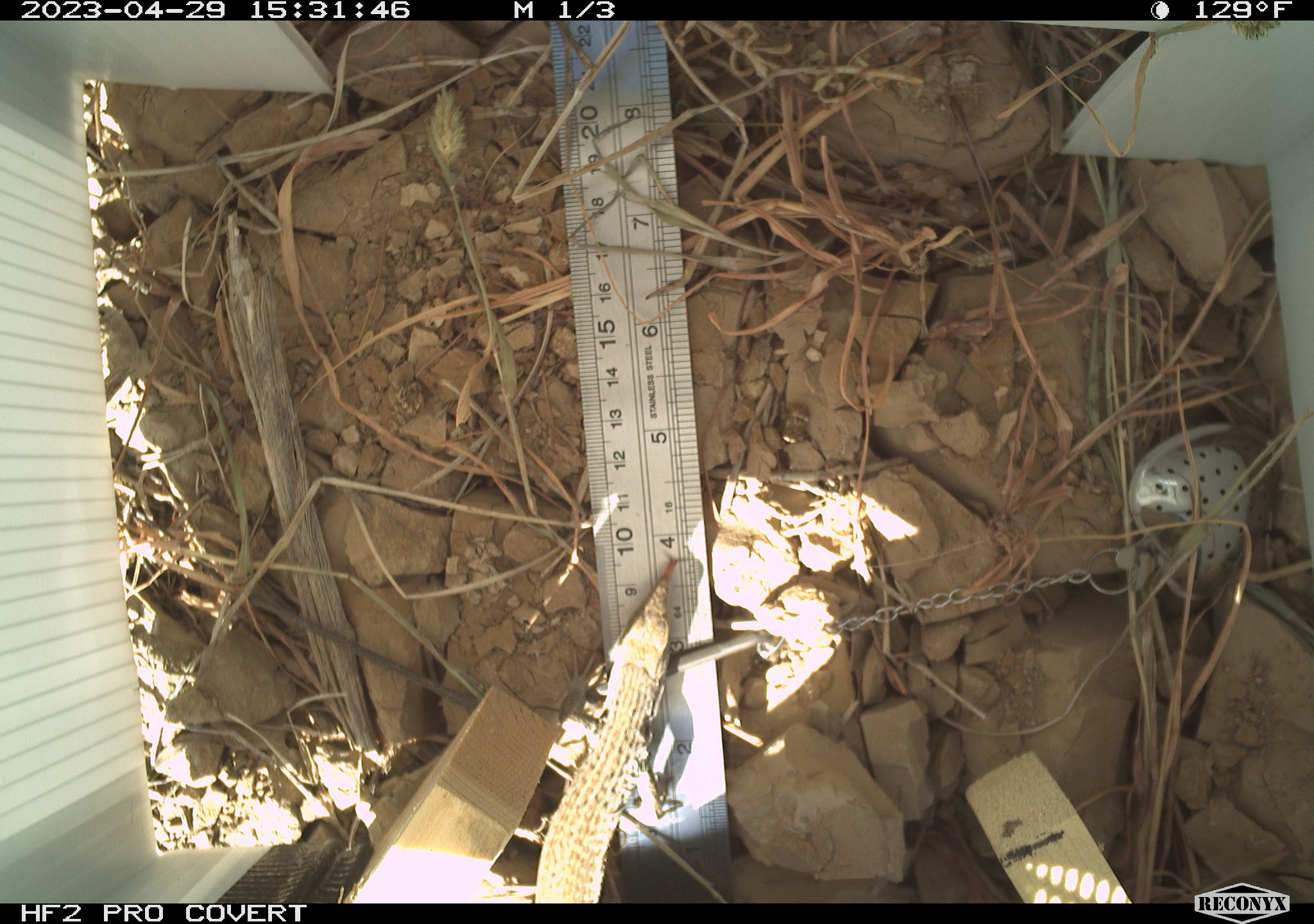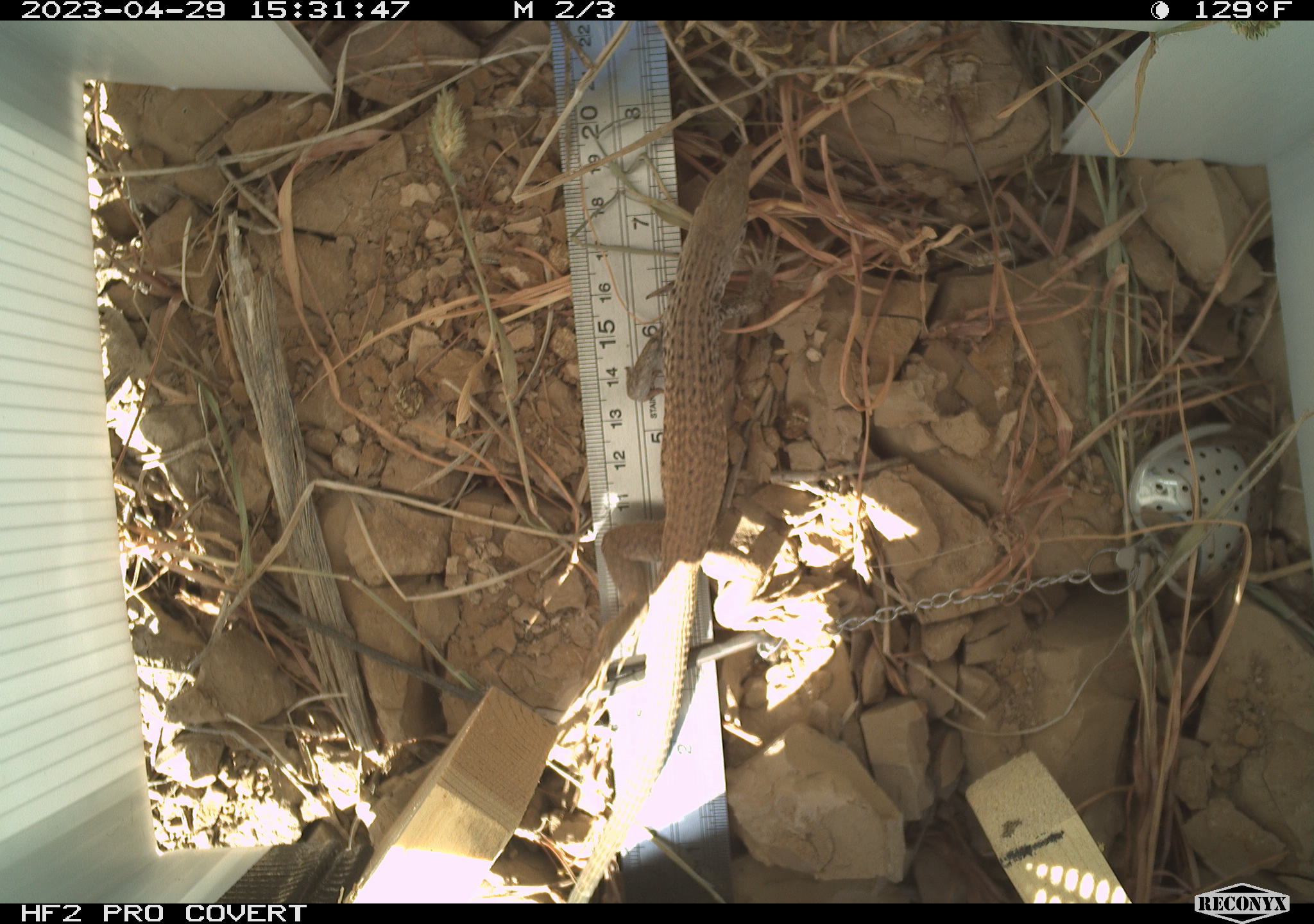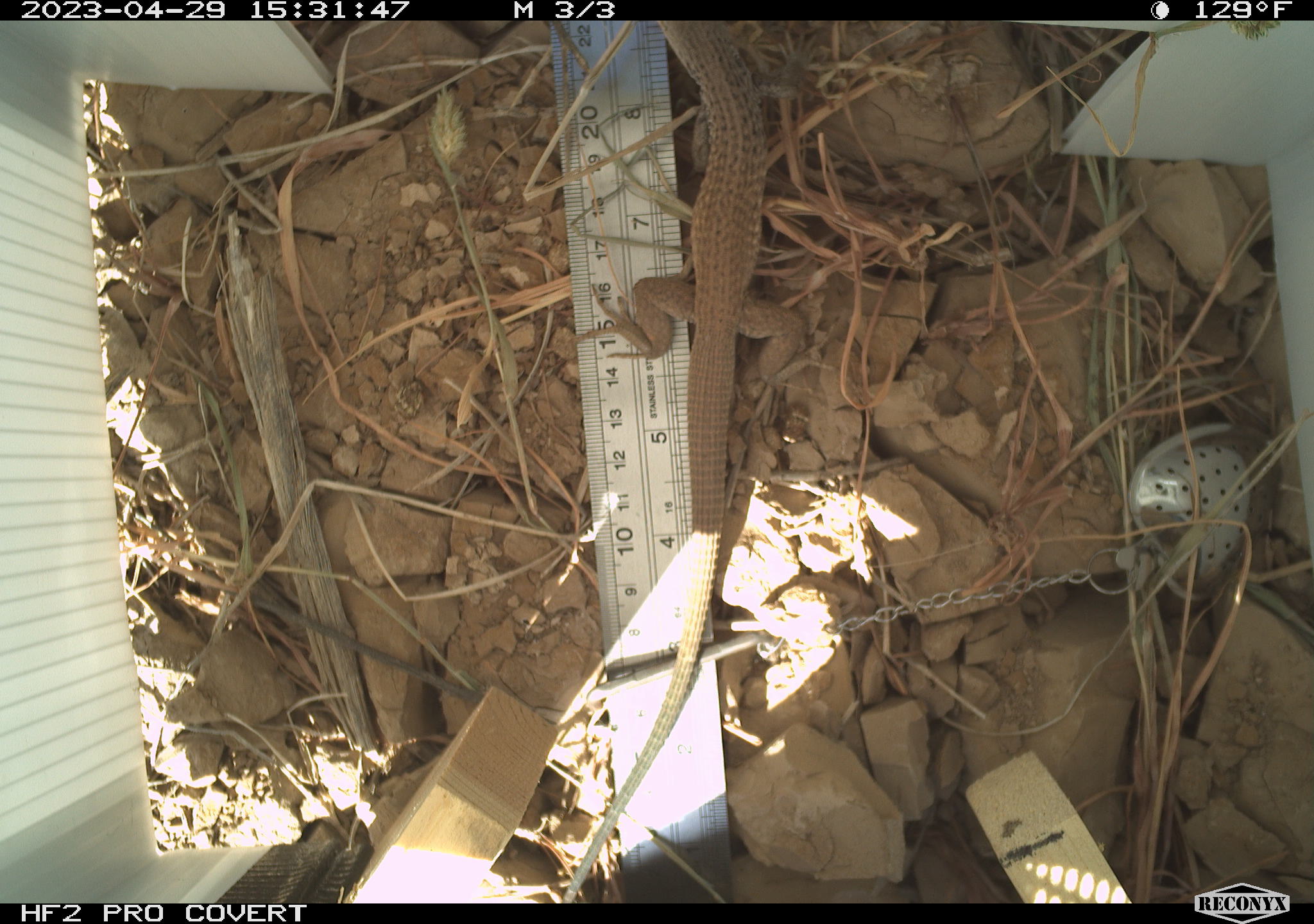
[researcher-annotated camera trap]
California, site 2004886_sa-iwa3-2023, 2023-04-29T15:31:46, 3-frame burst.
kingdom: Animalia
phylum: Chordata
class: Reptilia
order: Squamata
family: Teiidae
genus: Aspidoscelis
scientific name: Aspidoscelis tigris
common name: western whiptail